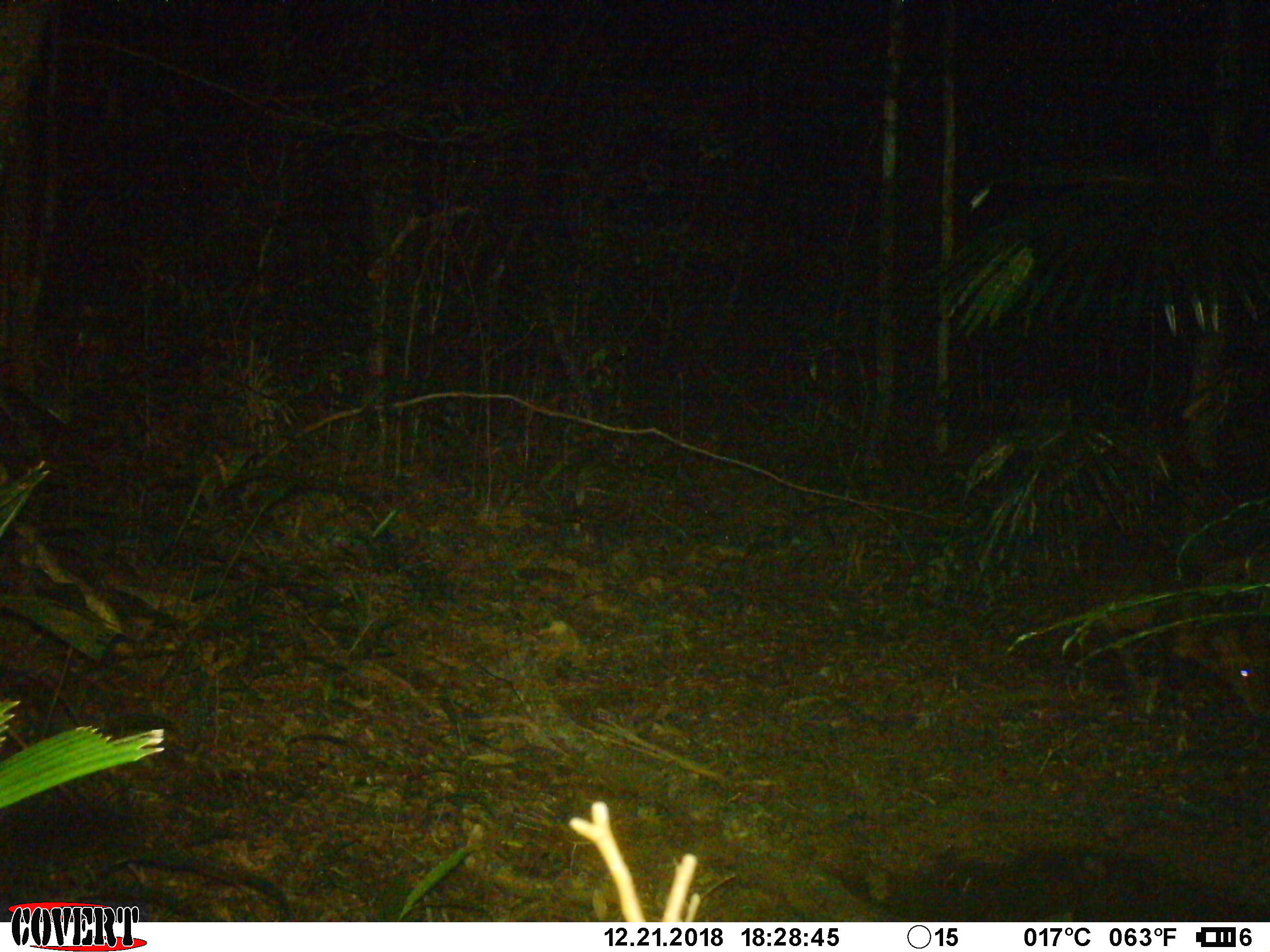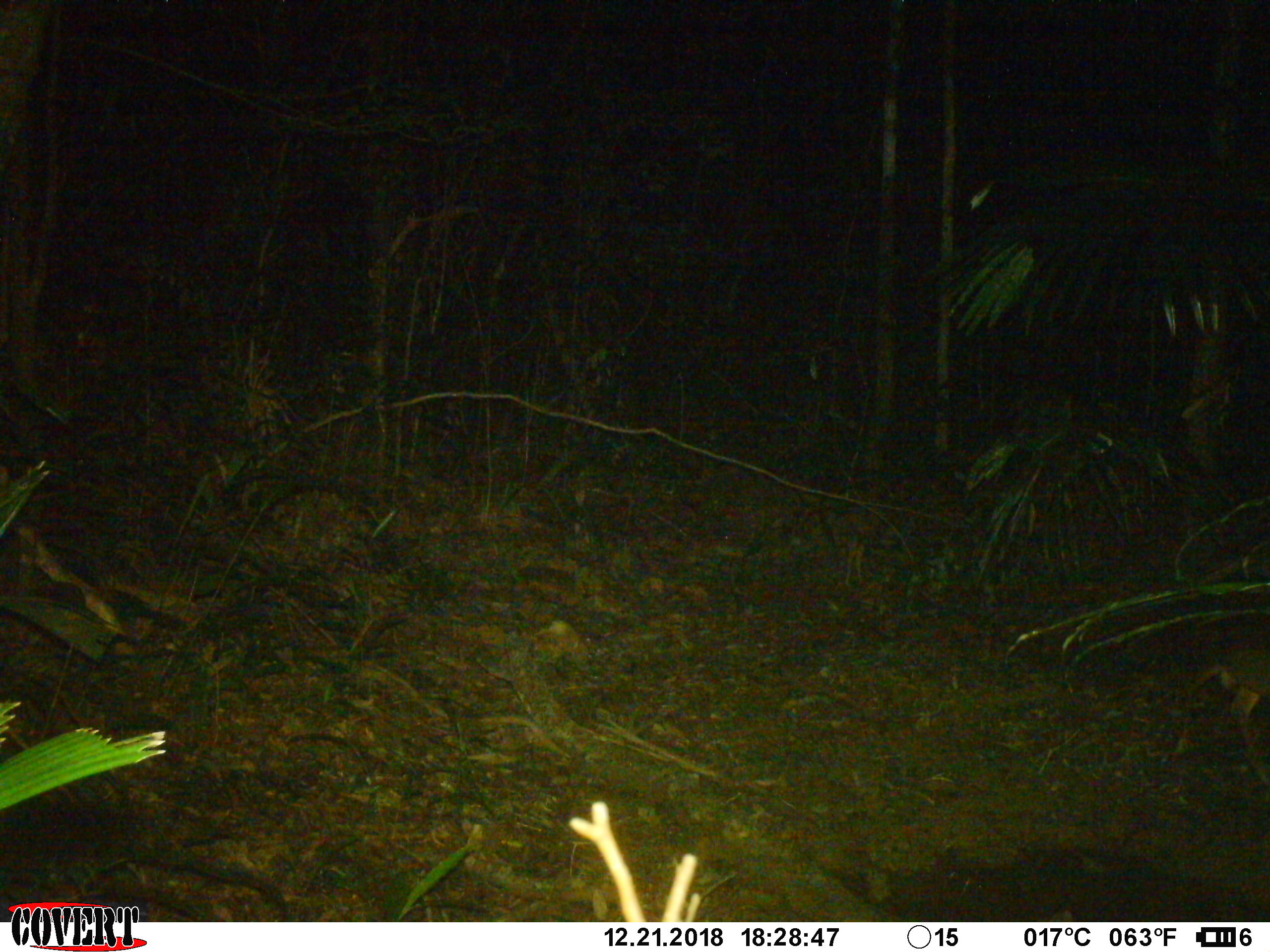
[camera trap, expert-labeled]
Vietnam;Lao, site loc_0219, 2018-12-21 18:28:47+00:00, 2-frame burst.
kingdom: Animalia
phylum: Chordata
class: Mammalia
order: Artiodactyla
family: Cervidae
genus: Muntiacus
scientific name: Muntiacus vuquangensis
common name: large-antlered muntjac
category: large antlered muntjac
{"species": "large antlered muntjac (large-antlered muntjac) (Muntiacus vuquangensis)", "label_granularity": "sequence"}